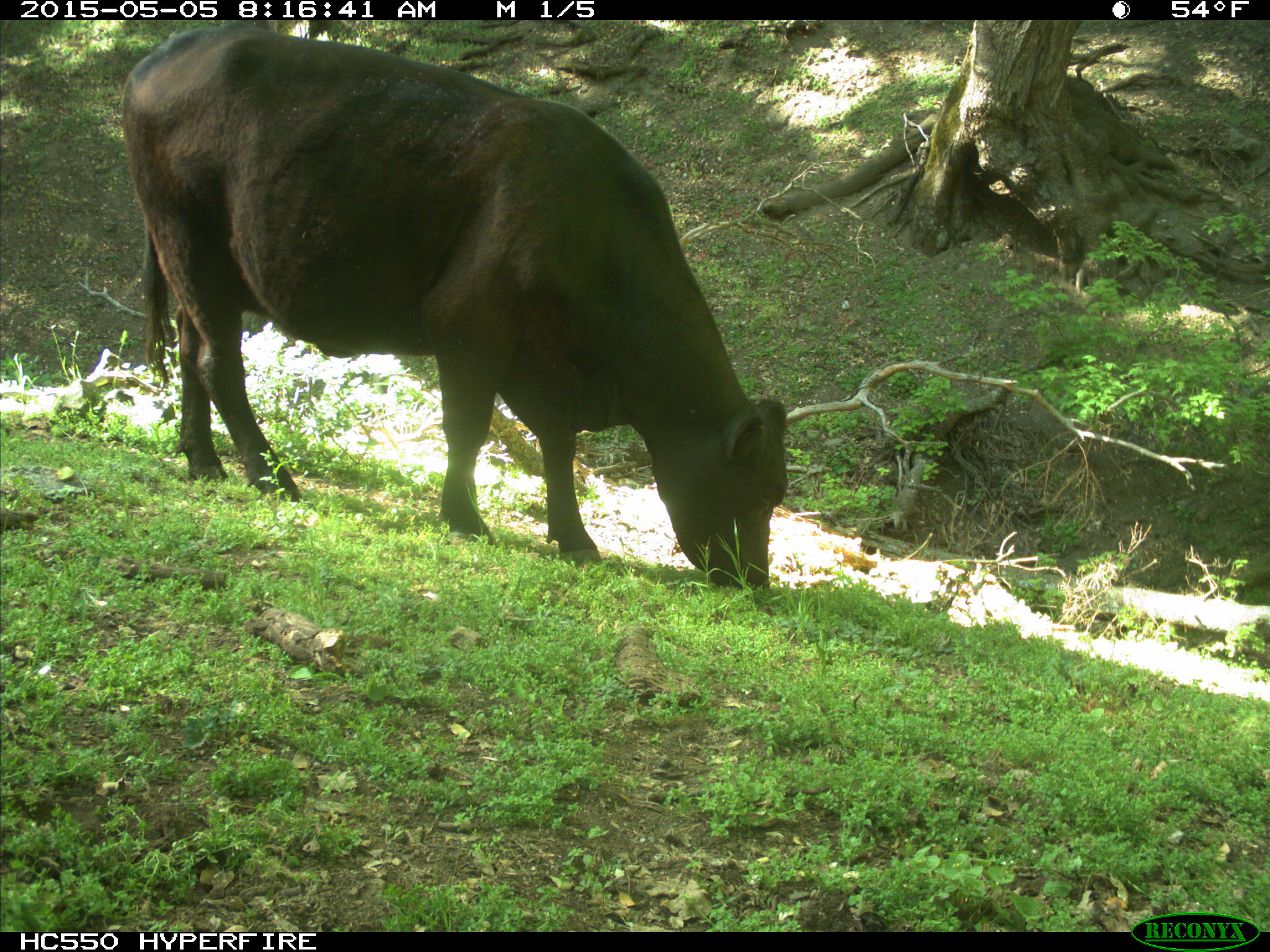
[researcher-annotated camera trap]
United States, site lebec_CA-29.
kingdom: Animalia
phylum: Chordata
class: Mammalia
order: Artiodactyla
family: Bovidae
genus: Bos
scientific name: Bos taurus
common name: domestic cow